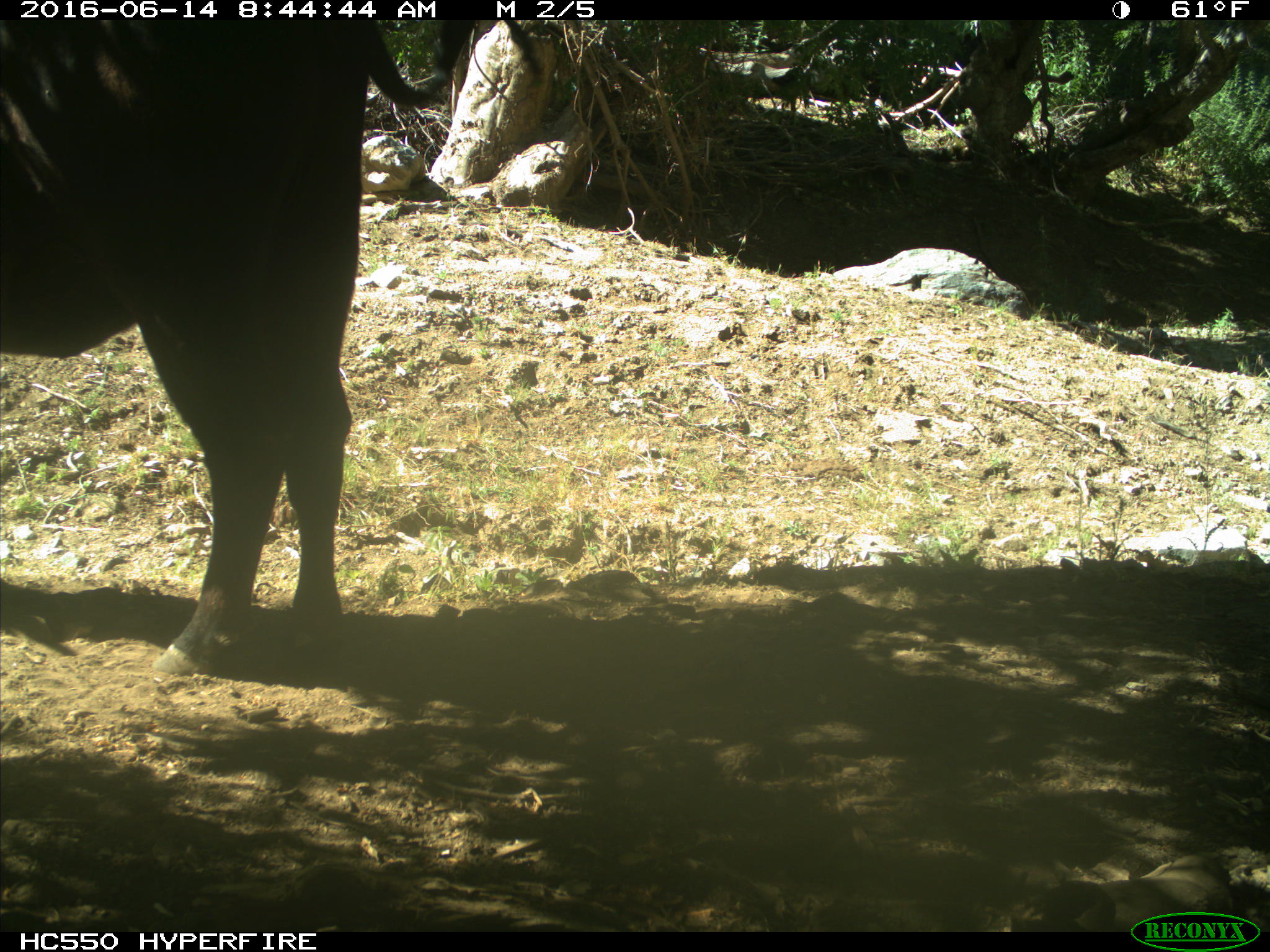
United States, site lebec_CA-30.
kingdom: Animalia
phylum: Chordata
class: Mammalia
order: Artiodactyla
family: Bovidae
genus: Bos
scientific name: Bos taurus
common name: domestic cow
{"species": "Bos taurus (domestic cow)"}